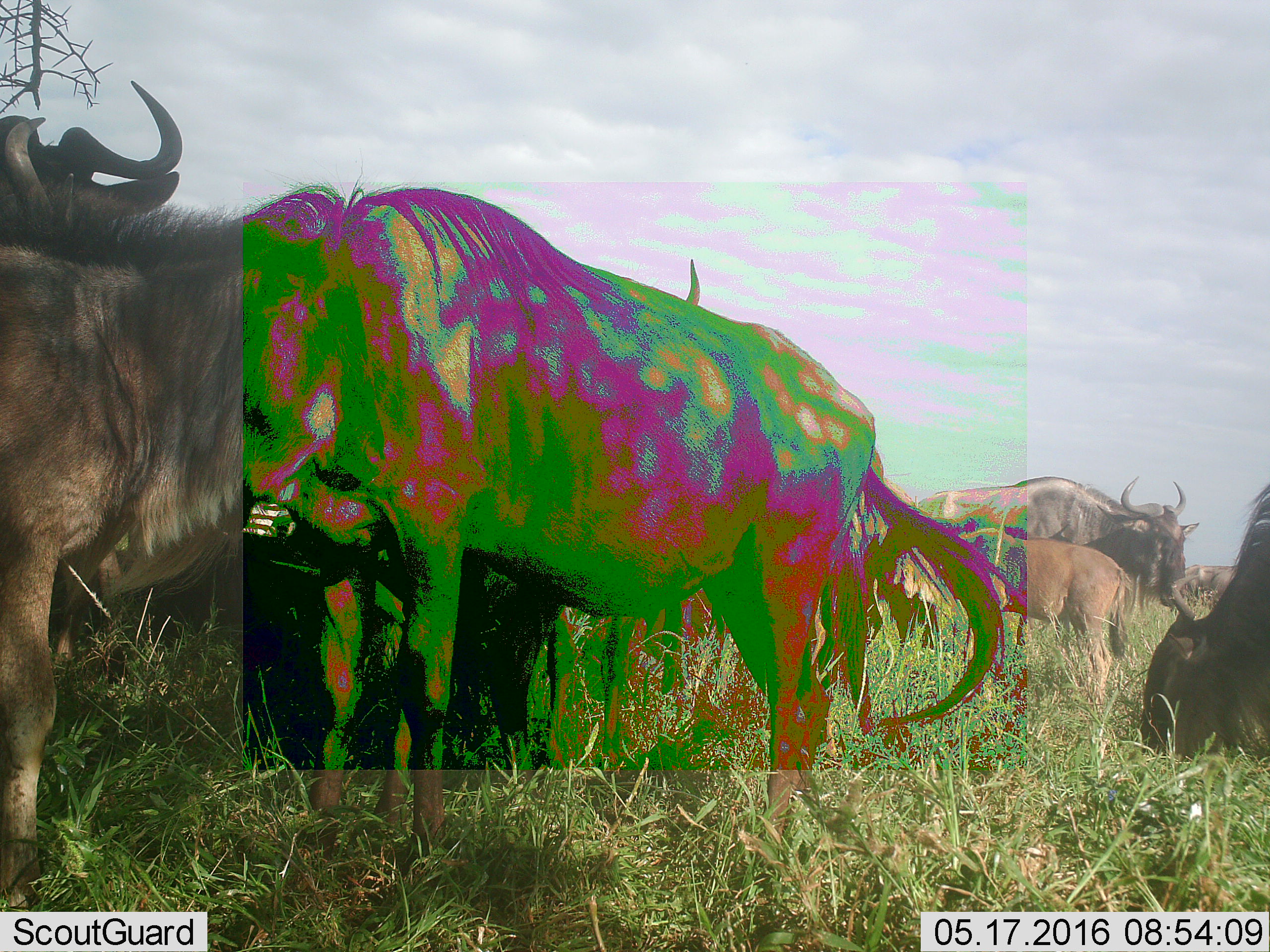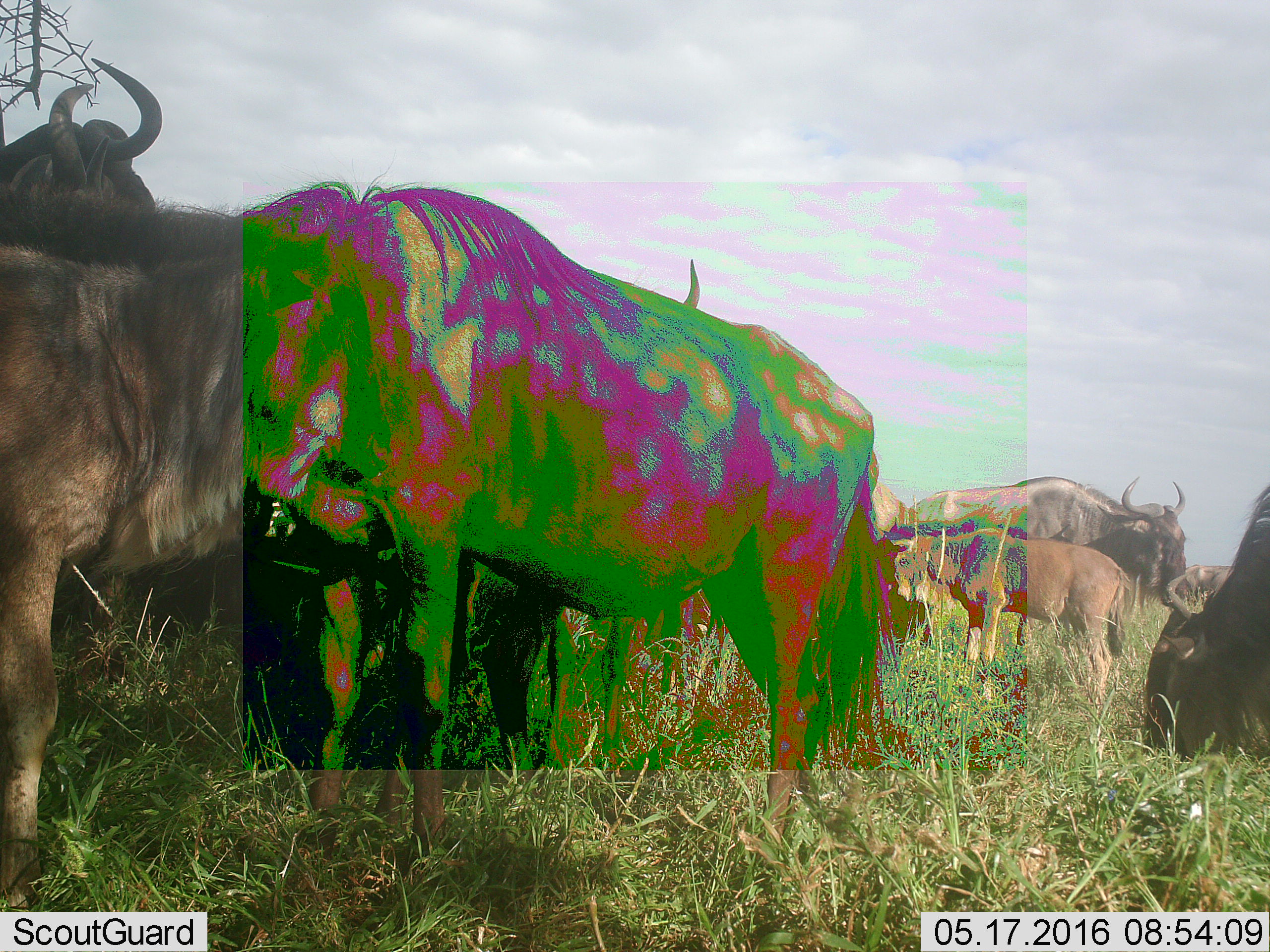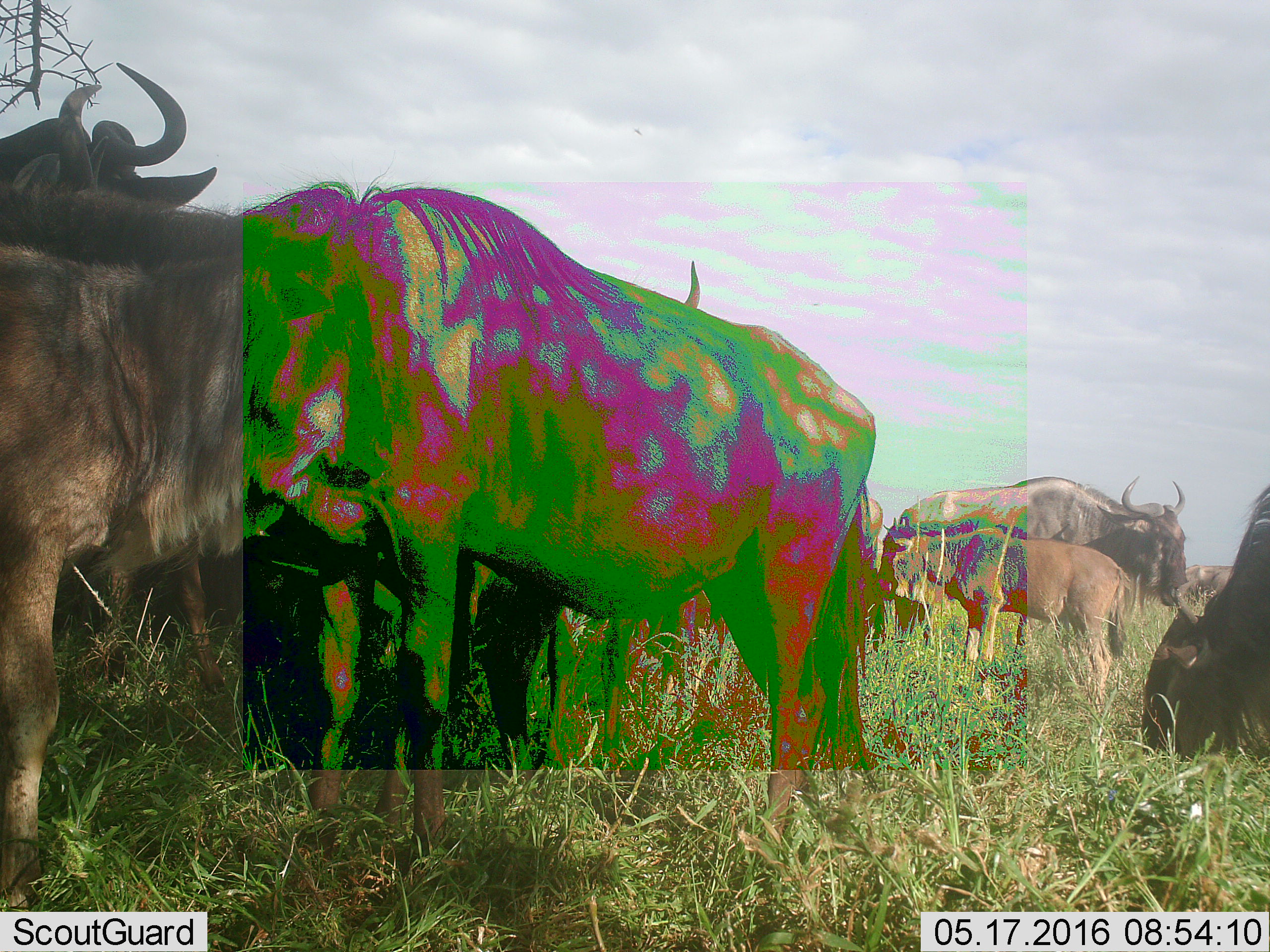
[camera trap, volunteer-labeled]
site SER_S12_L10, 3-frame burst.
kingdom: Animalia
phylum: Chordata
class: Mammalia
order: Artiodactyla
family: Bovidae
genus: Connochaetes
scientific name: Connochaetes taurinus taurinus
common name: blue wildebeest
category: wildebeestblue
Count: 7.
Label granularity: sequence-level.